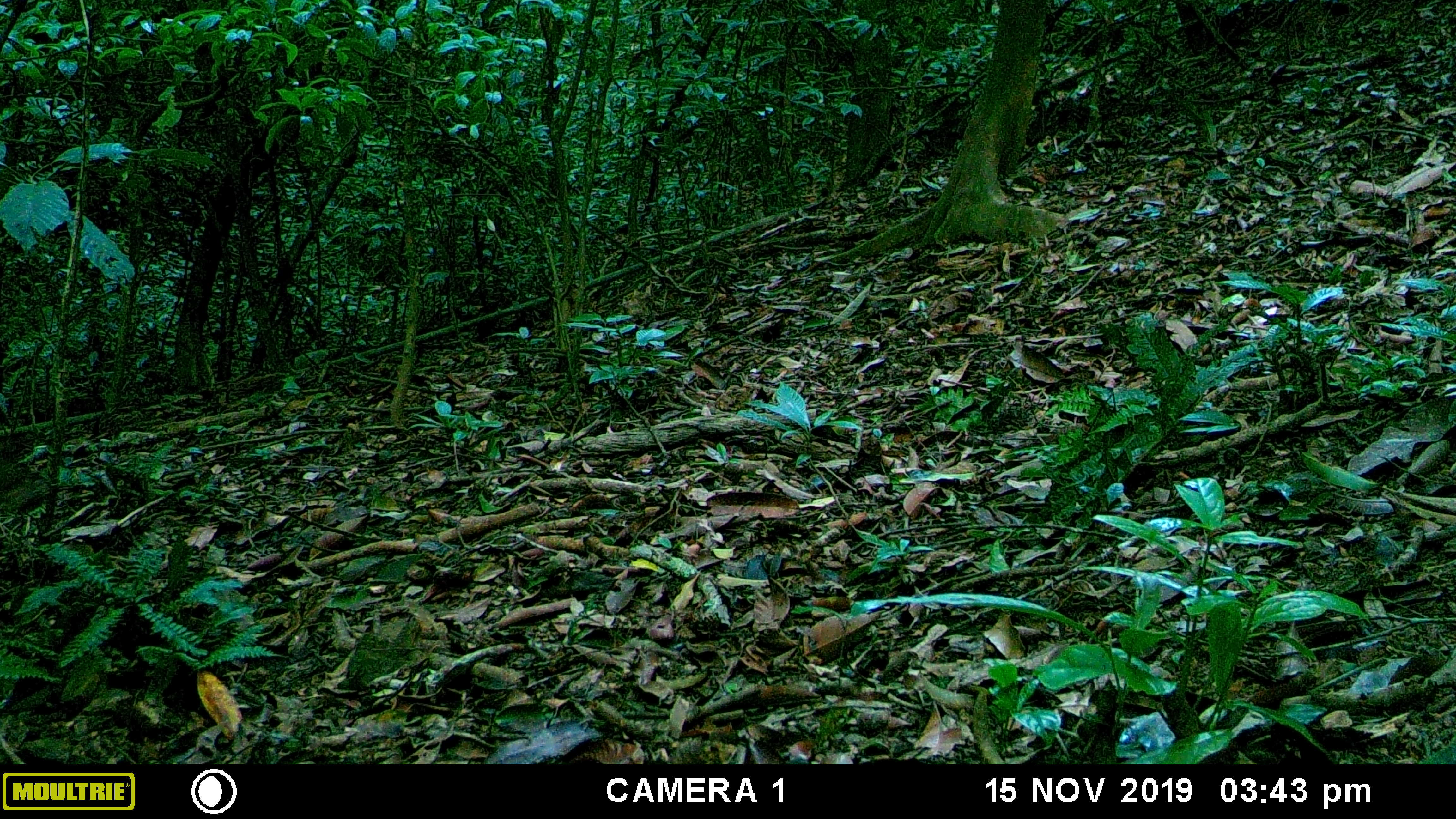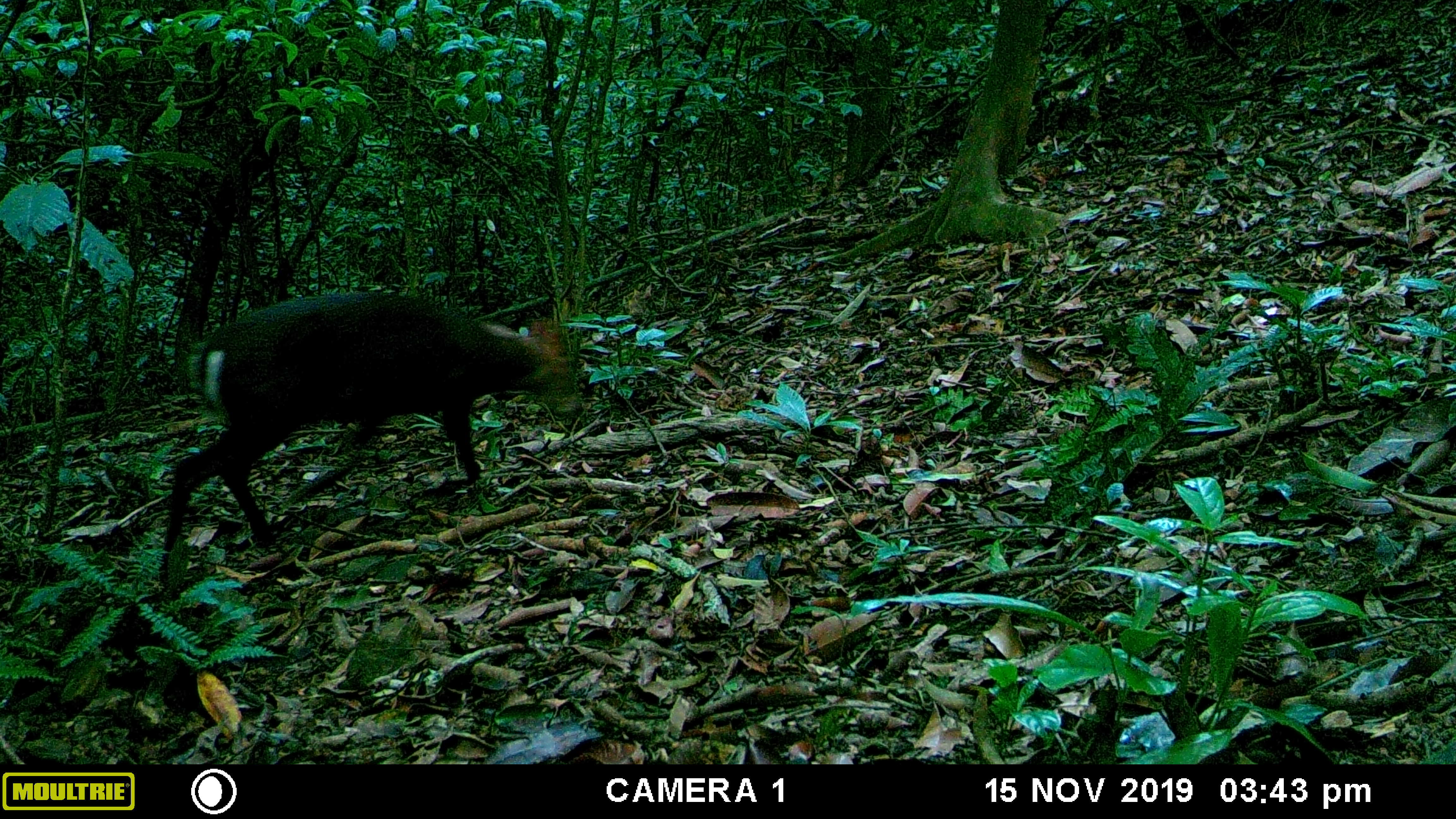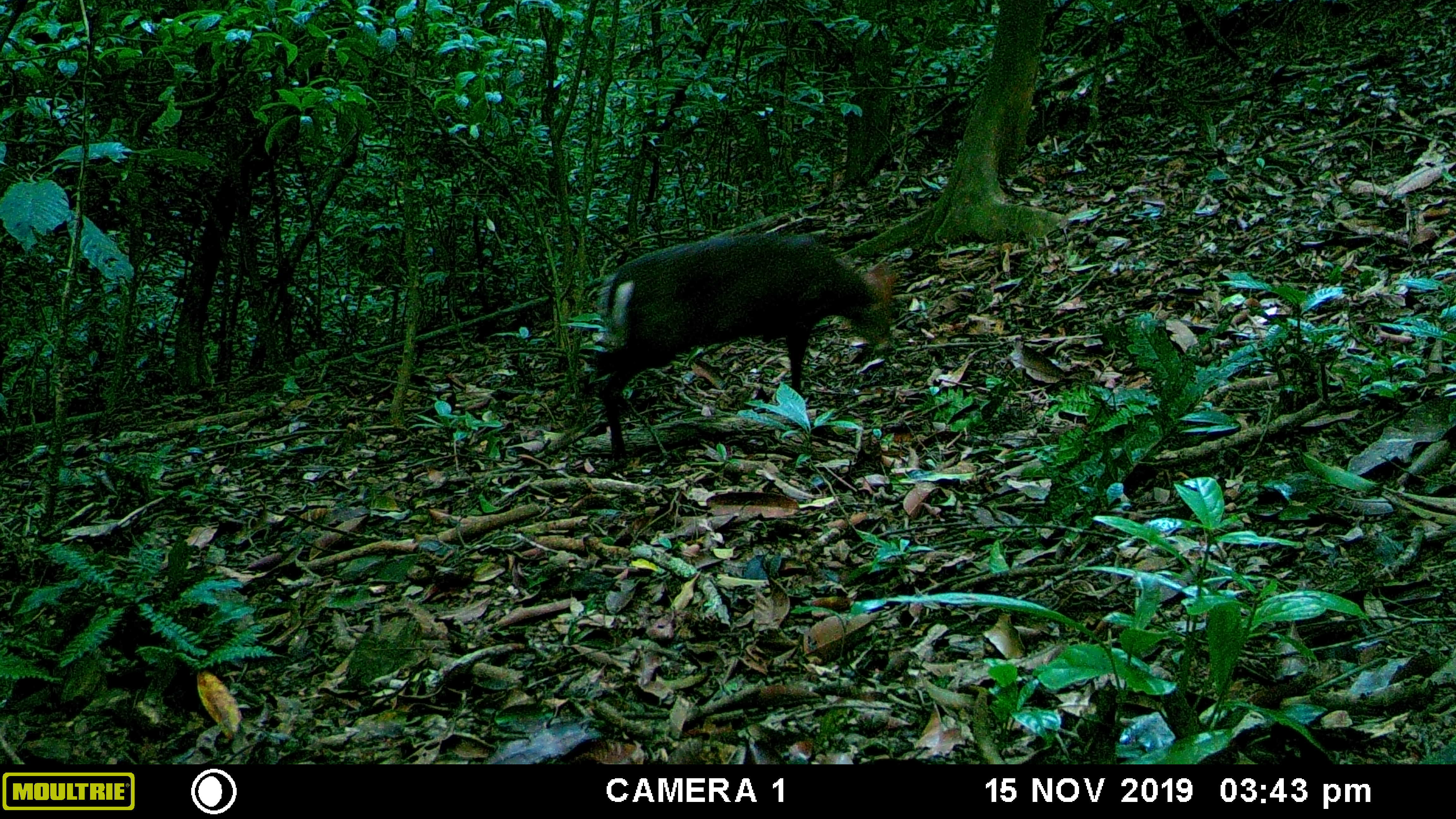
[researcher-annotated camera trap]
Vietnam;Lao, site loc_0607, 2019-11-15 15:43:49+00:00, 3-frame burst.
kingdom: Animalia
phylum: Chordata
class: Mammalia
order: Artiodactyla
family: Cervidae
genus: Muntiacus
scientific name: Muntiacus rooseveltorum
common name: roosevelt's muntjac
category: roosevelts muntjac group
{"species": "roosevelts muntjac group (roosevelt's muntjac) (Muntiacus rooseveltorum)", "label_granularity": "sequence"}